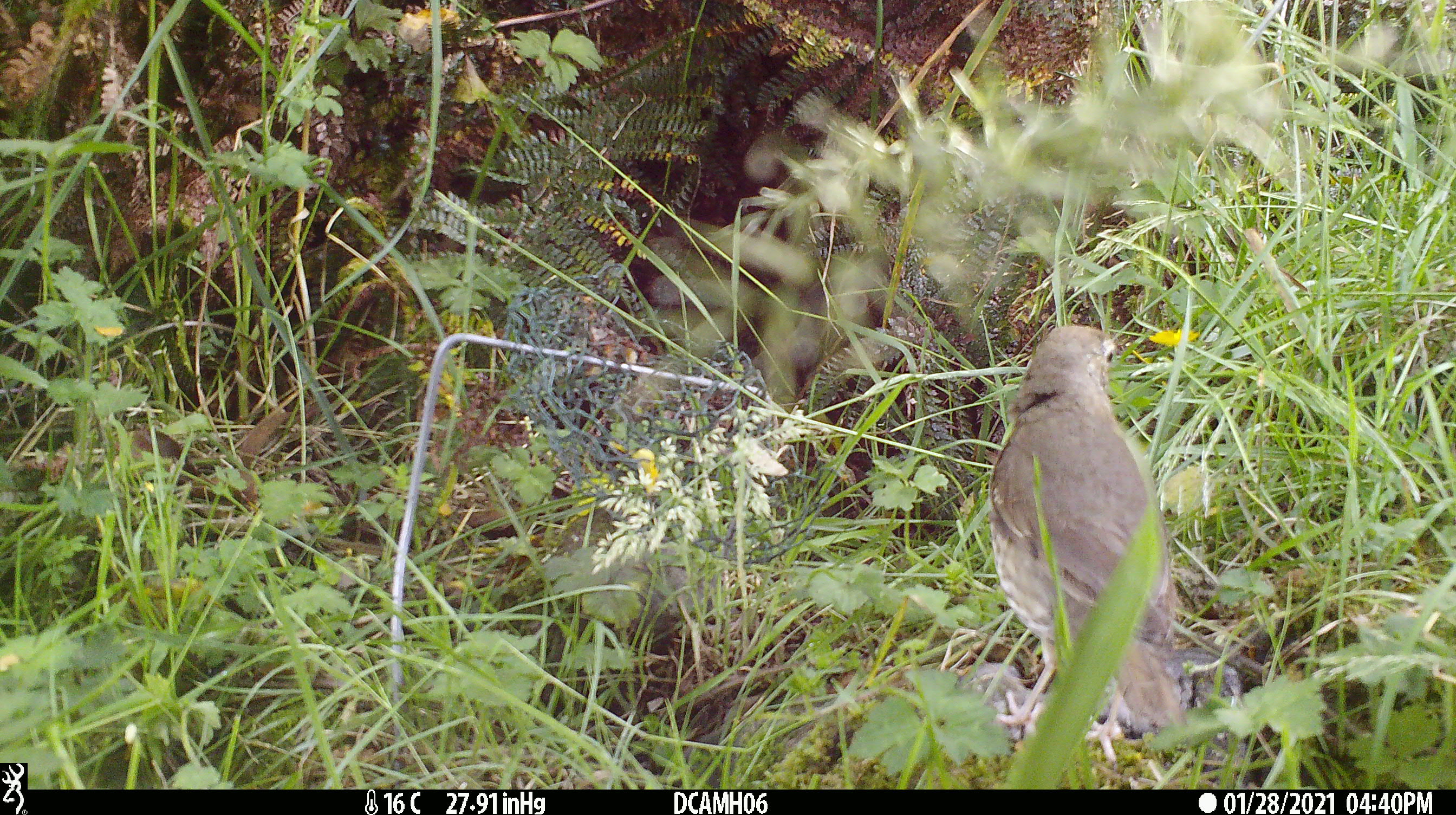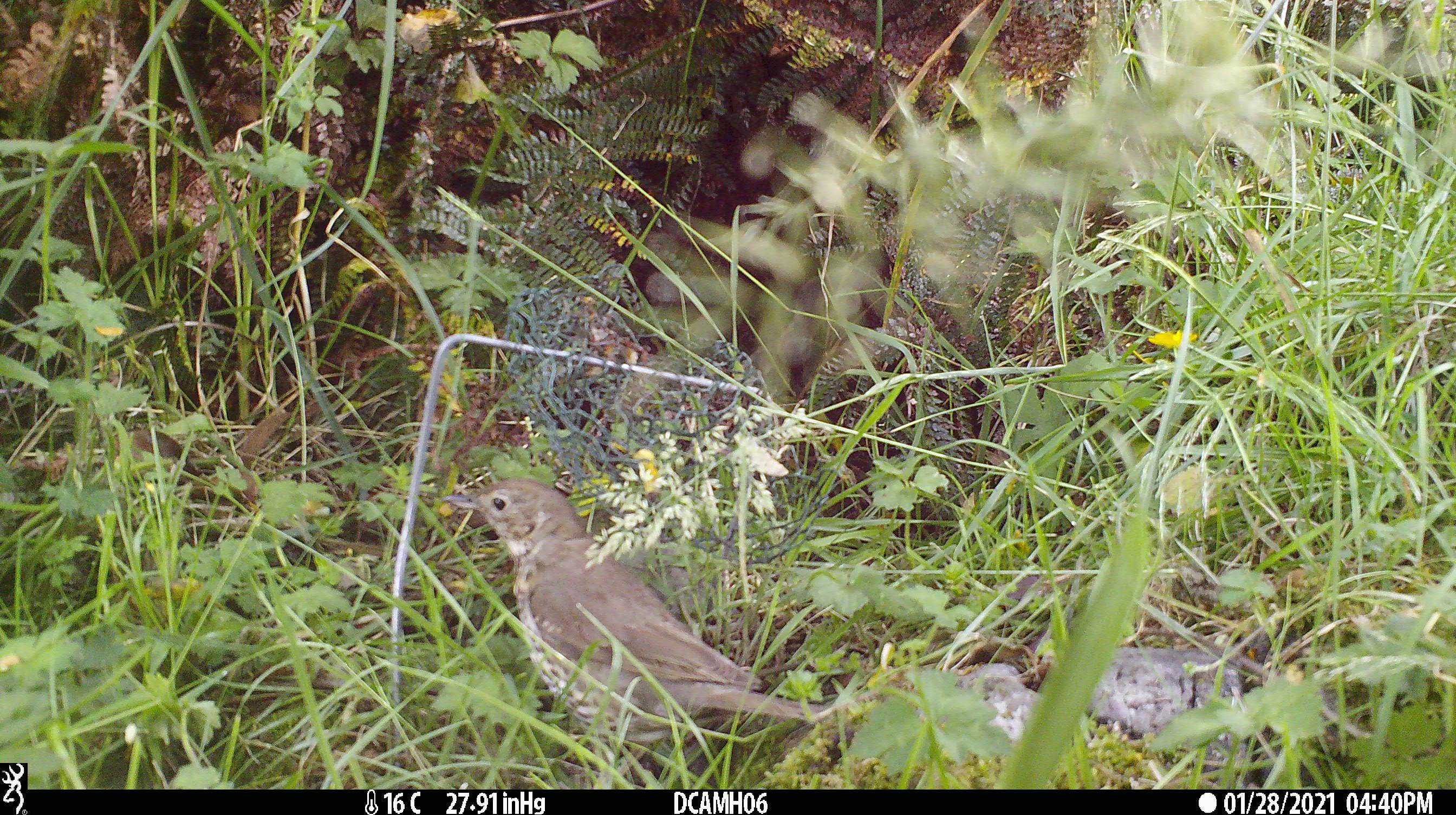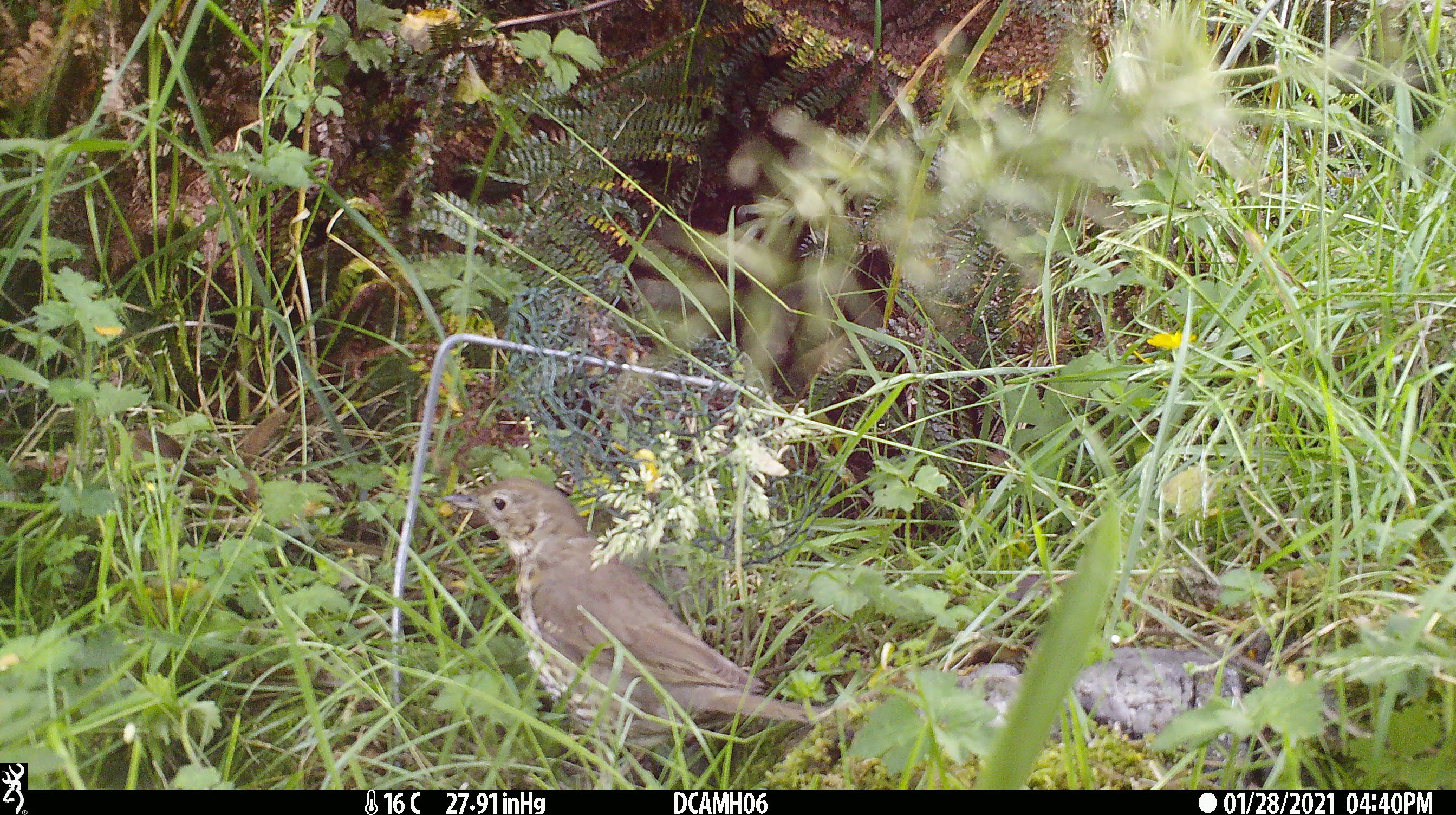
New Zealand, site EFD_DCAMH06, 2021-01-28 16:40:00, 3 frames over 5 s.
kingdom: Animalia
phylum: Chordata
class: Aves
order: Passeriformes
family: Turdidae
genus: Turdus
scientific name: Turdus philomelos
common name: song thrush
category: thrush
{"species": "thrush (song thrush) (Turdus philomelos)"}